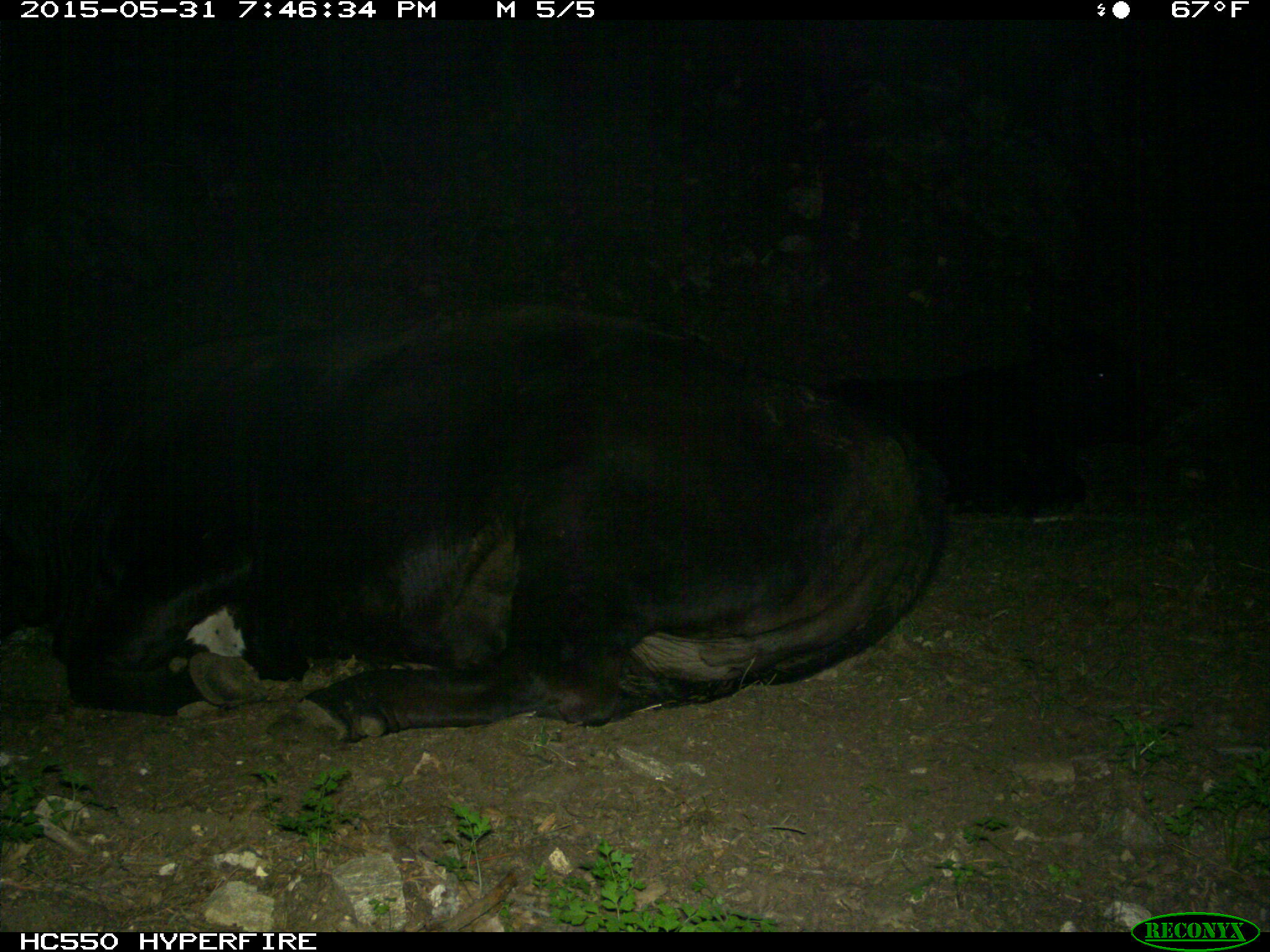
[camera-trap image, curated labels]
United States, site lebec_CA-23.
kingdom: Animalia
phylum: Chordata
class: Mammalia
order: Artiodactyla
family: Bovidae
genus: Bos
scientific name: Bos taurus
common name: domestic cow